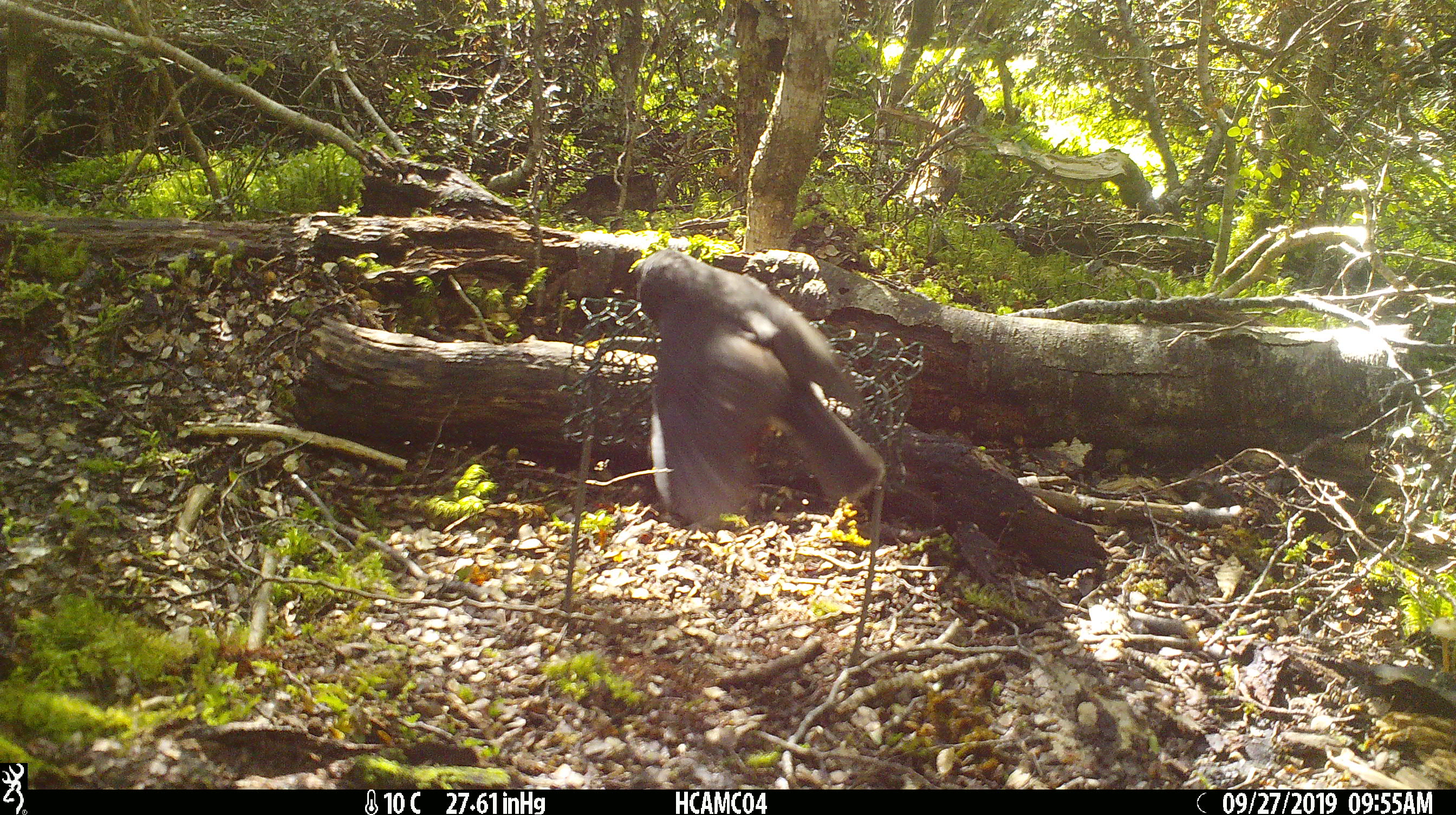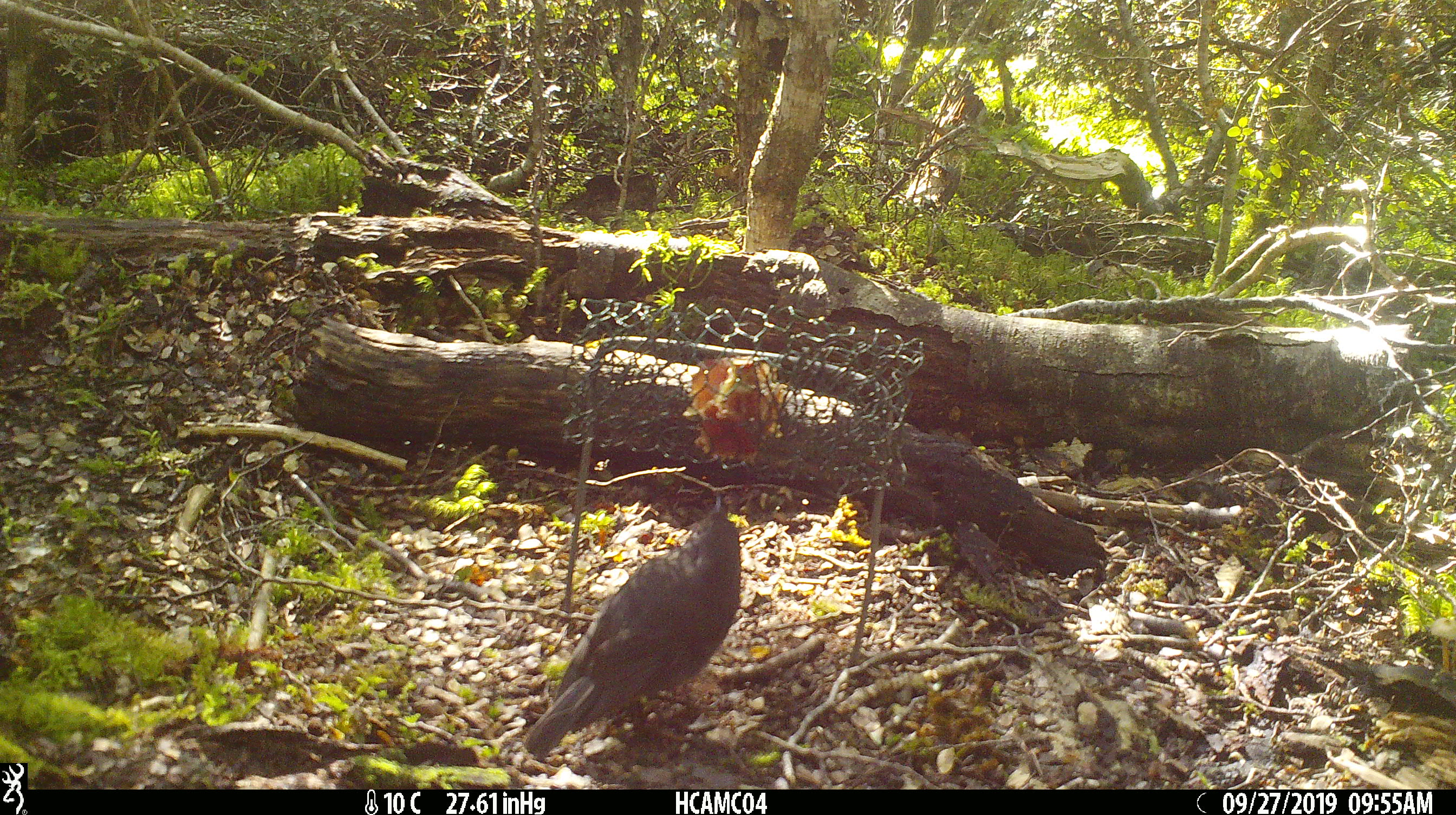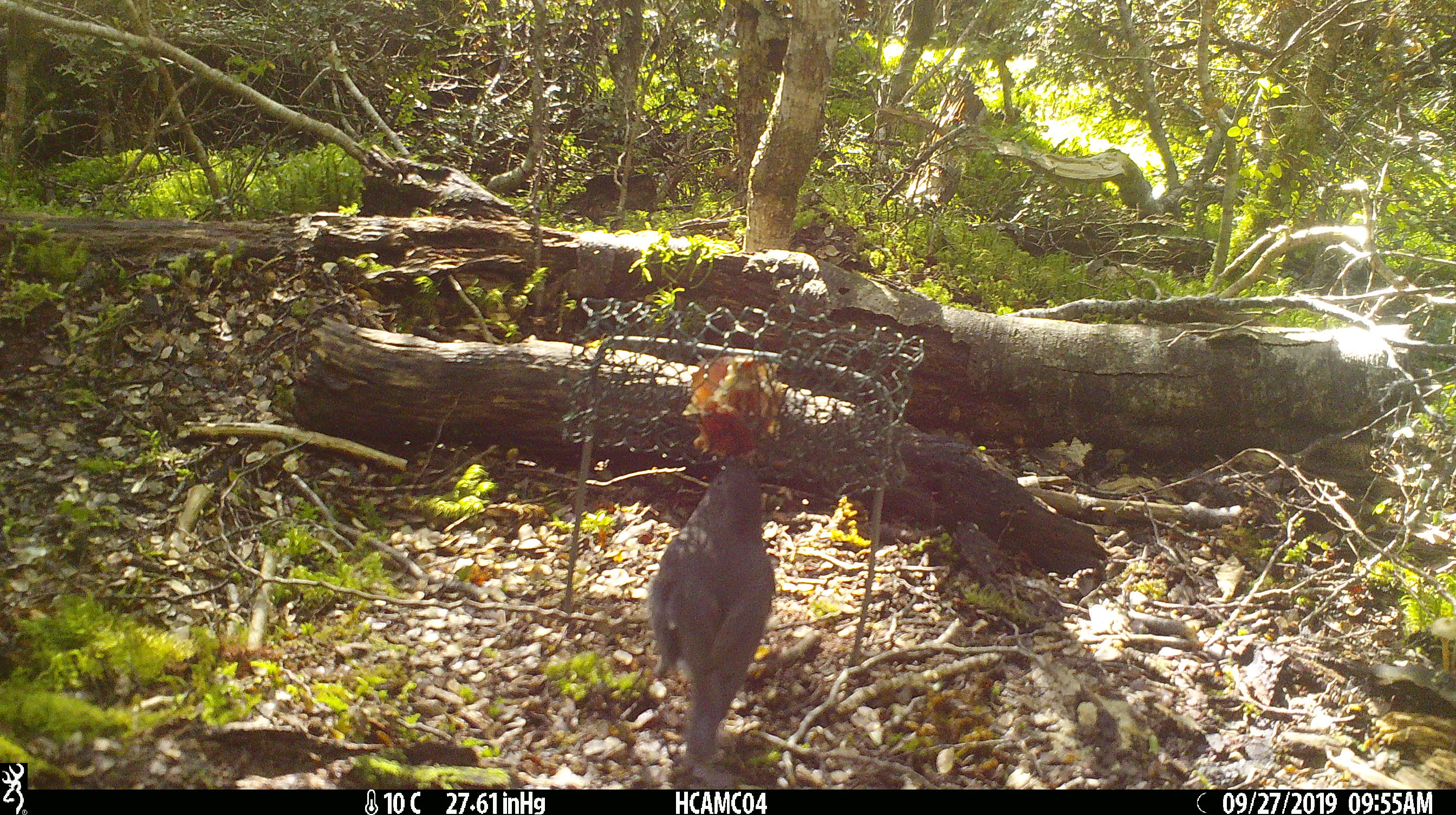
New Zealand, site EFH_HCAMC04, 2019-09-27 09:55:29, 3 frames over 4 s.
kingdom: Animalia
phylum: Chordata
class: Aves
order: Passeriformes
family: Petroicidae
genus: Petroica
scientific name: Petroica australis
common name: new zealand robin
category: robin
Robin (new zealand robin) (Petroica australis).